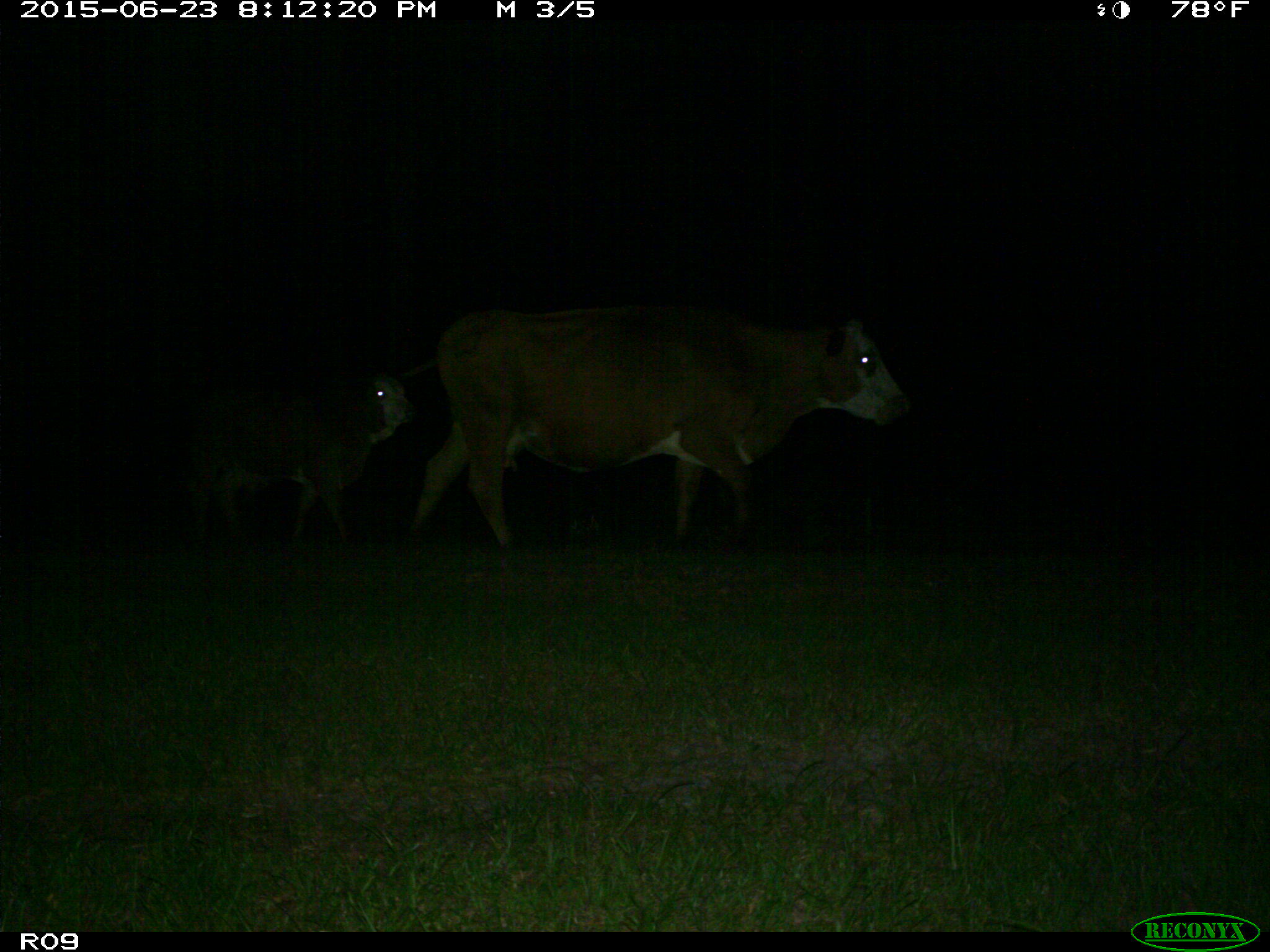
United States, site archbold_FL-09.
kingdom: Animalia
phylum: Chordata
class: Mammalia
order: Artiodactyla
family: Bovidae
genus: Bos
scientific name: Bos taurus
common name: domestic cow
Bos taurus (domestic cow).